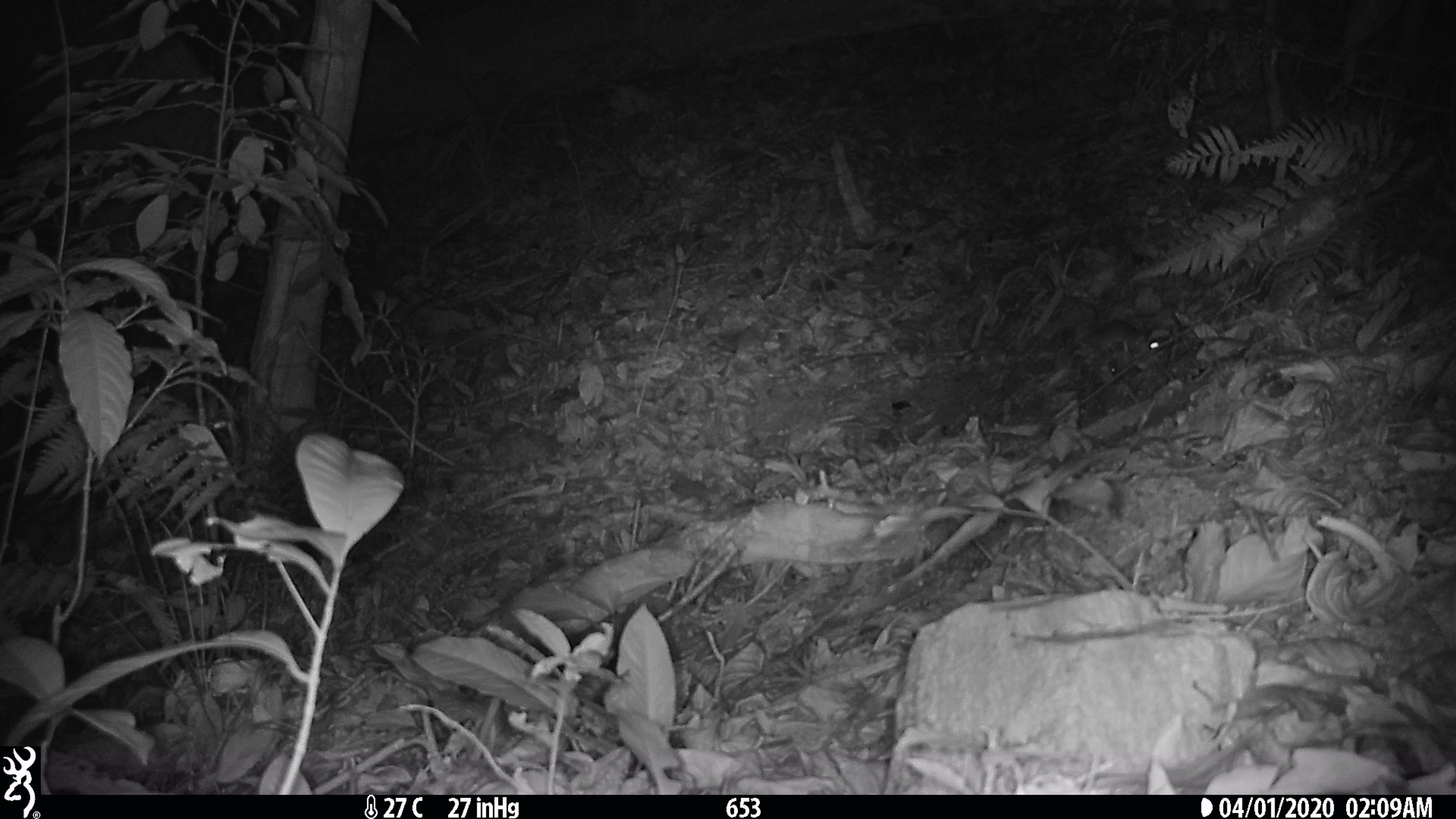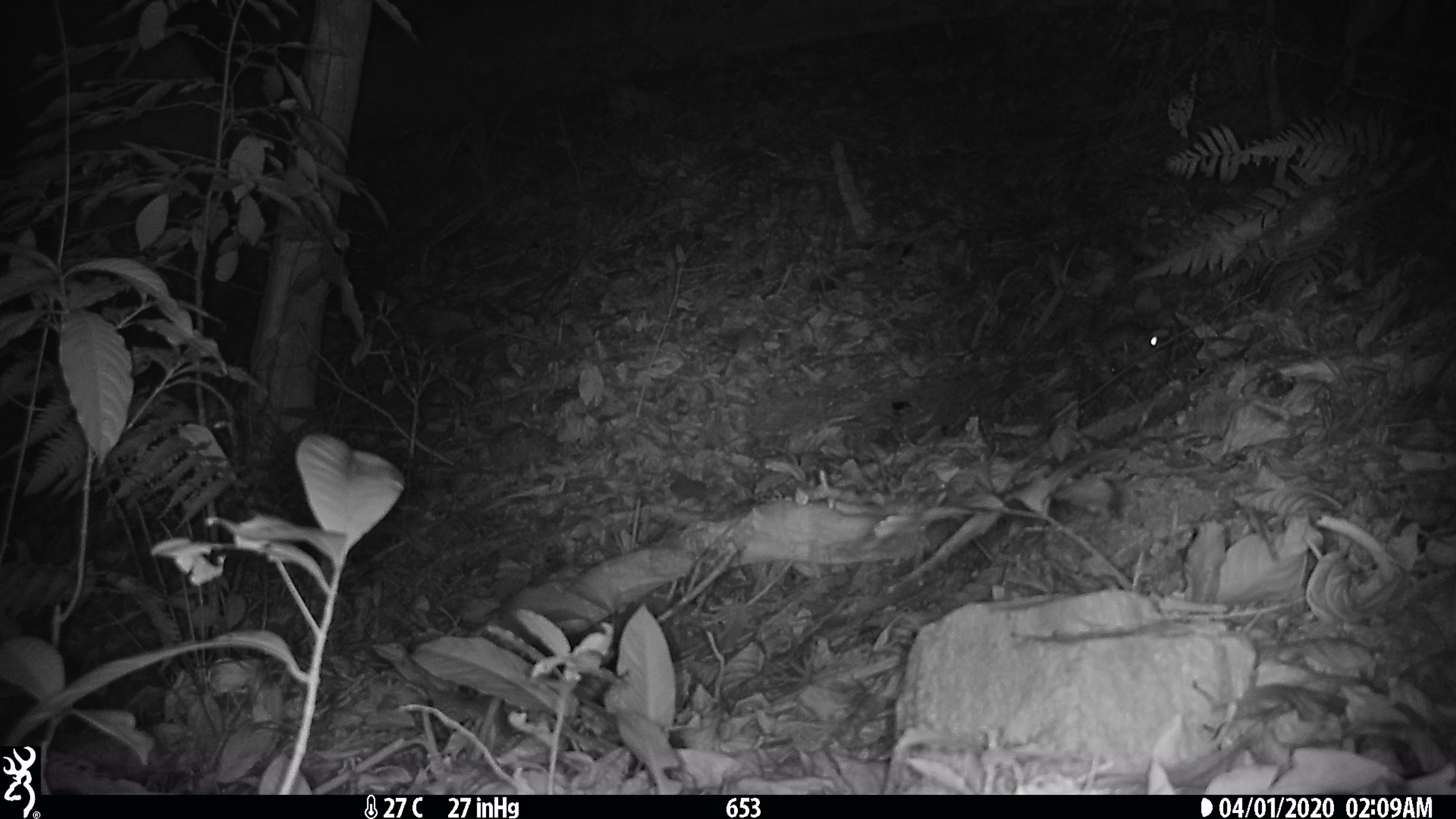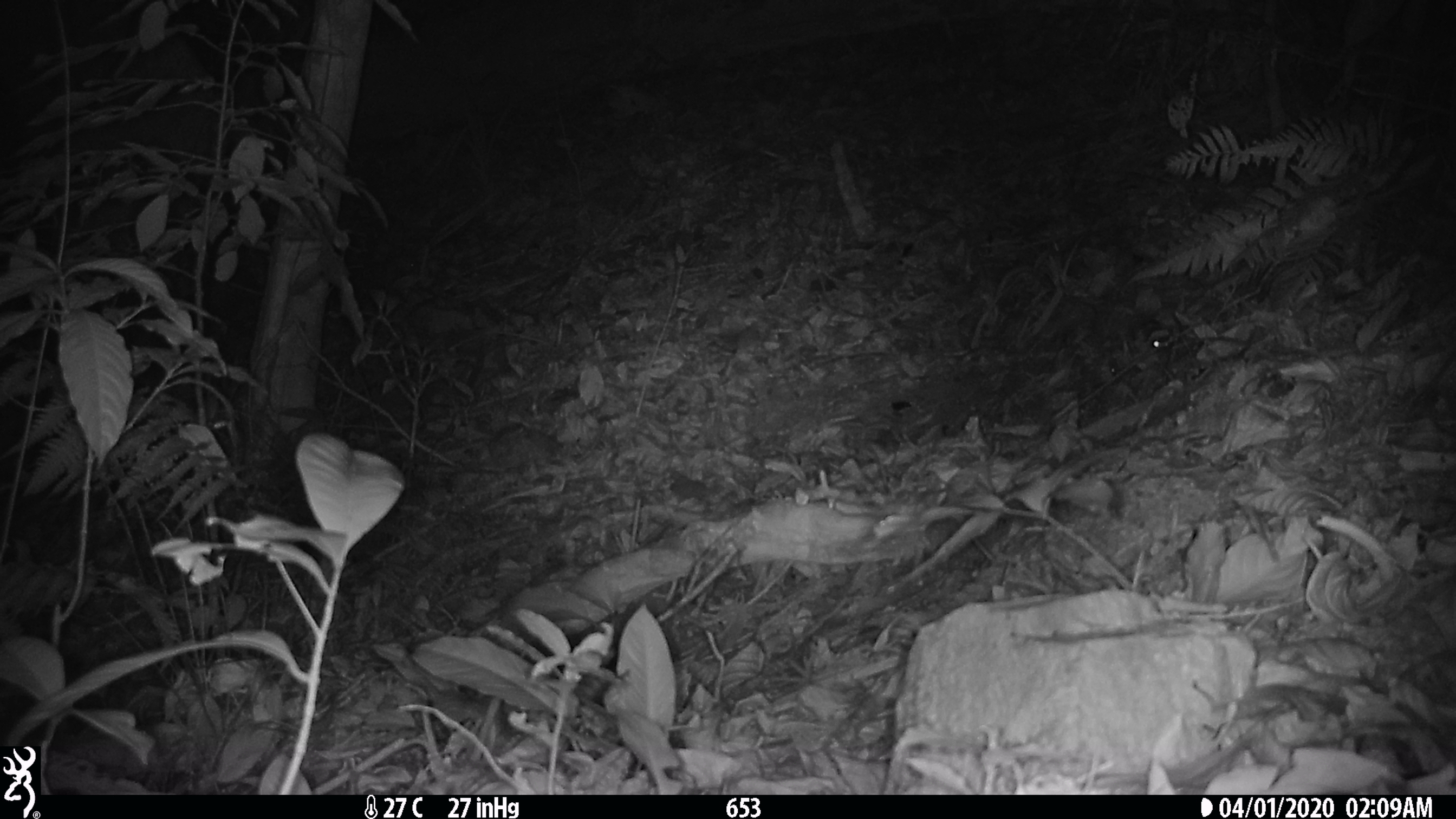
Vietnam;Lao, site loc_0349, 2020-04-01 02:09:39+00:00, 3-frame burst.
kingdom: Animalia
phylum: Chordata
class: Mammalia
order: Rodentia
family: Muridae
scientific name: Muridae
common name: old-world mice and rats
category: unidentified murid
Unidentified murid (old-world mice and rats) (Muridae). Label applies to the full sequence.